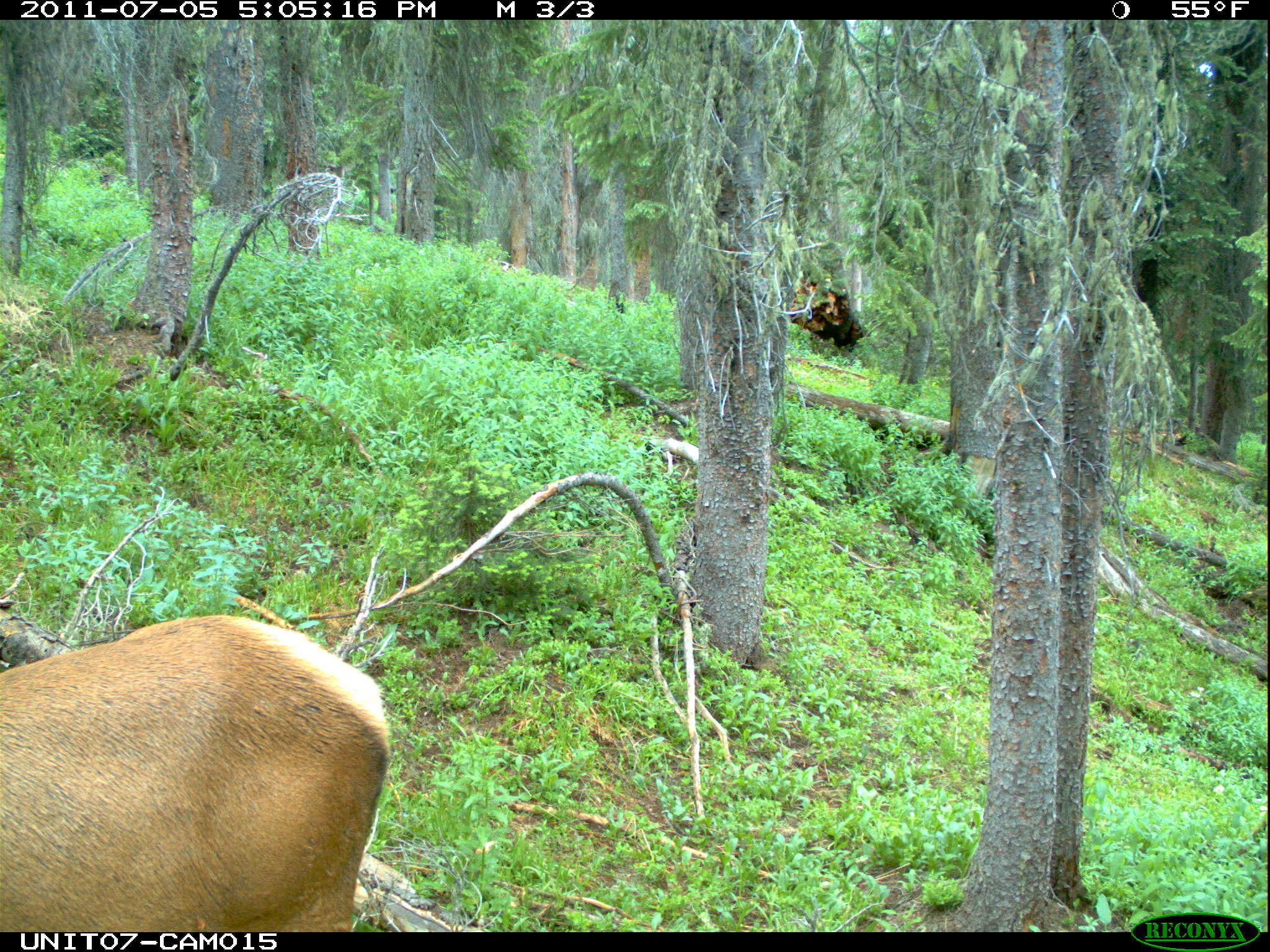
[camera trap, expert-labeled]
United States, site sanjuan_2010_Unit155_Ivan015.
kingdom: Animalia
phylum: Chordata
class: Mammalia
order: Artiodactyla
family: Cervidae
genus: Cervus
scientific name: Cervus elaphus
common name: red deer